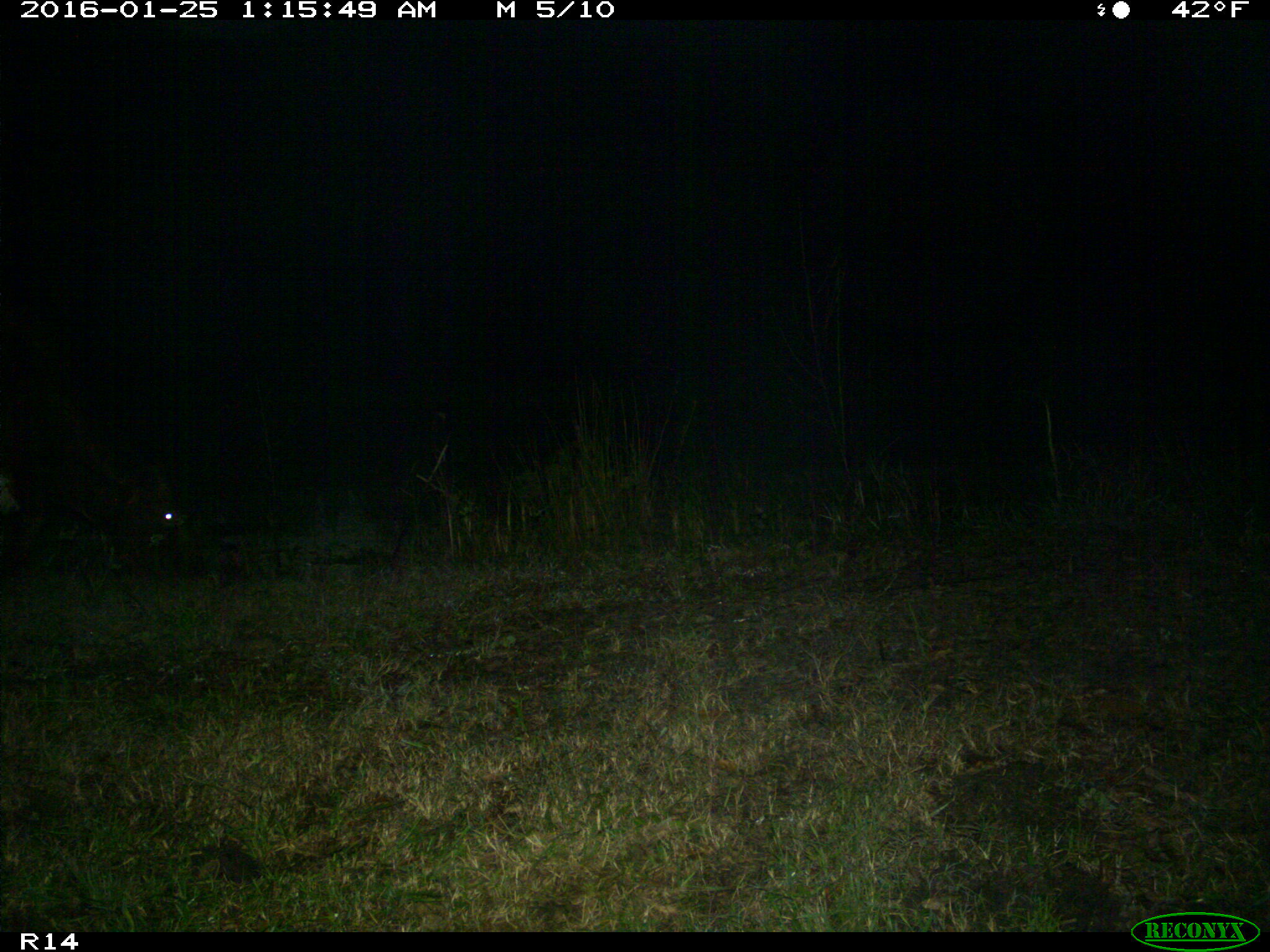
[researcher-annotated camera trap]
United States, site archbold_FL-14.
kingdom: Animalia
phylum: Chordata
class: Mammalia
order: Artiodactyla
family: Bovidae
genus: Bos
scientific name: Bos taurus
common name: domestic cow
Bos taurus (domestic cow).